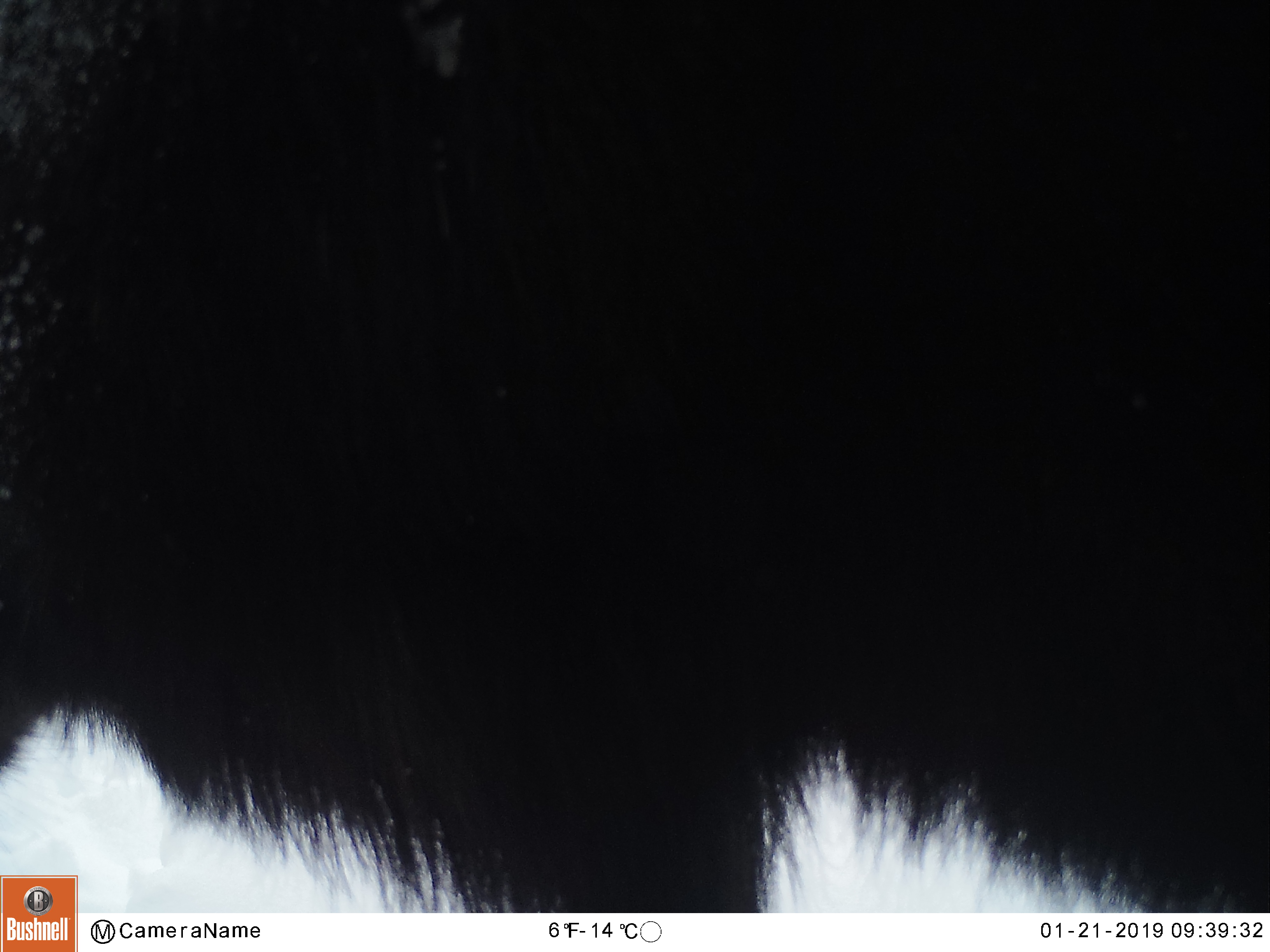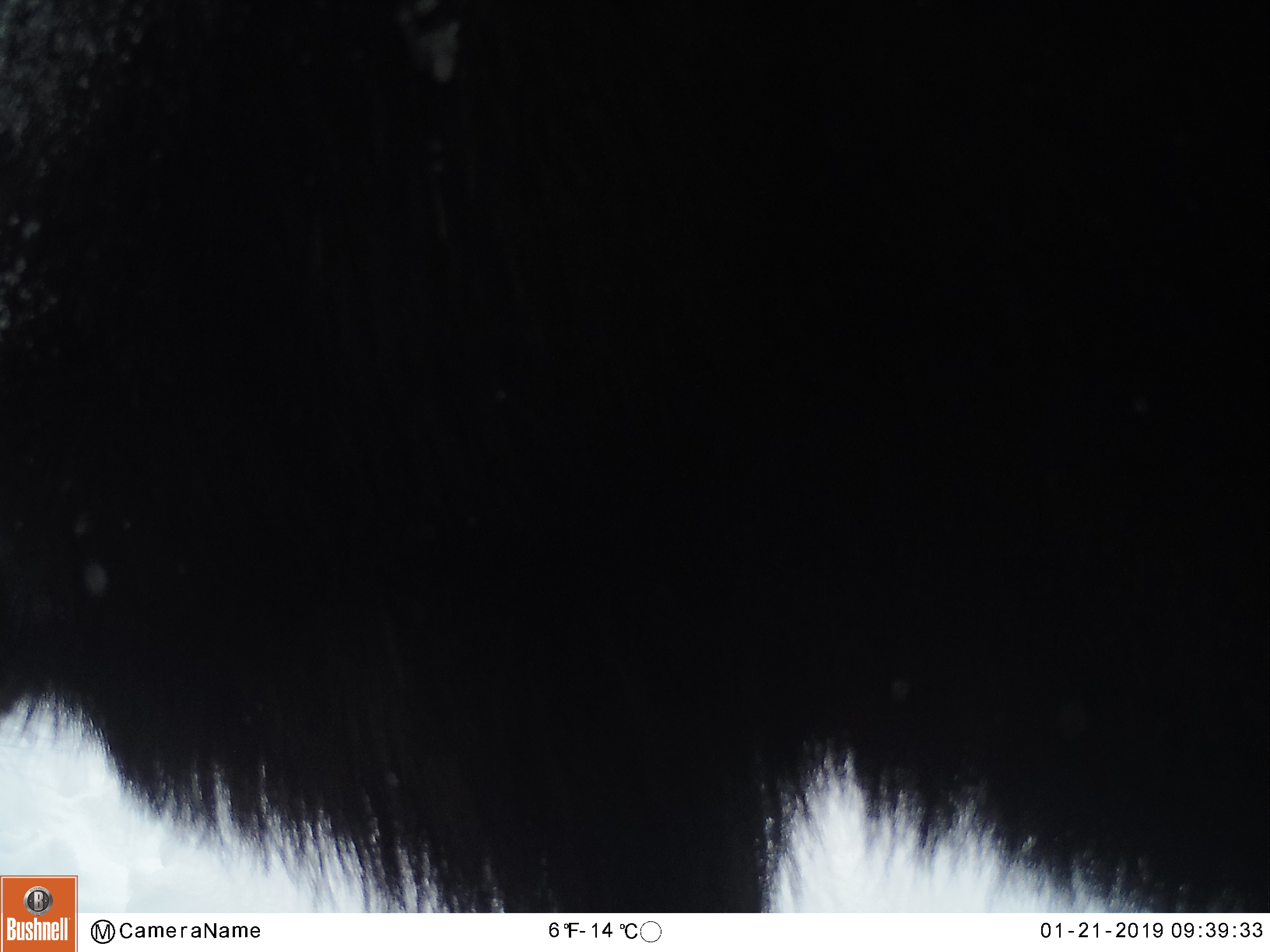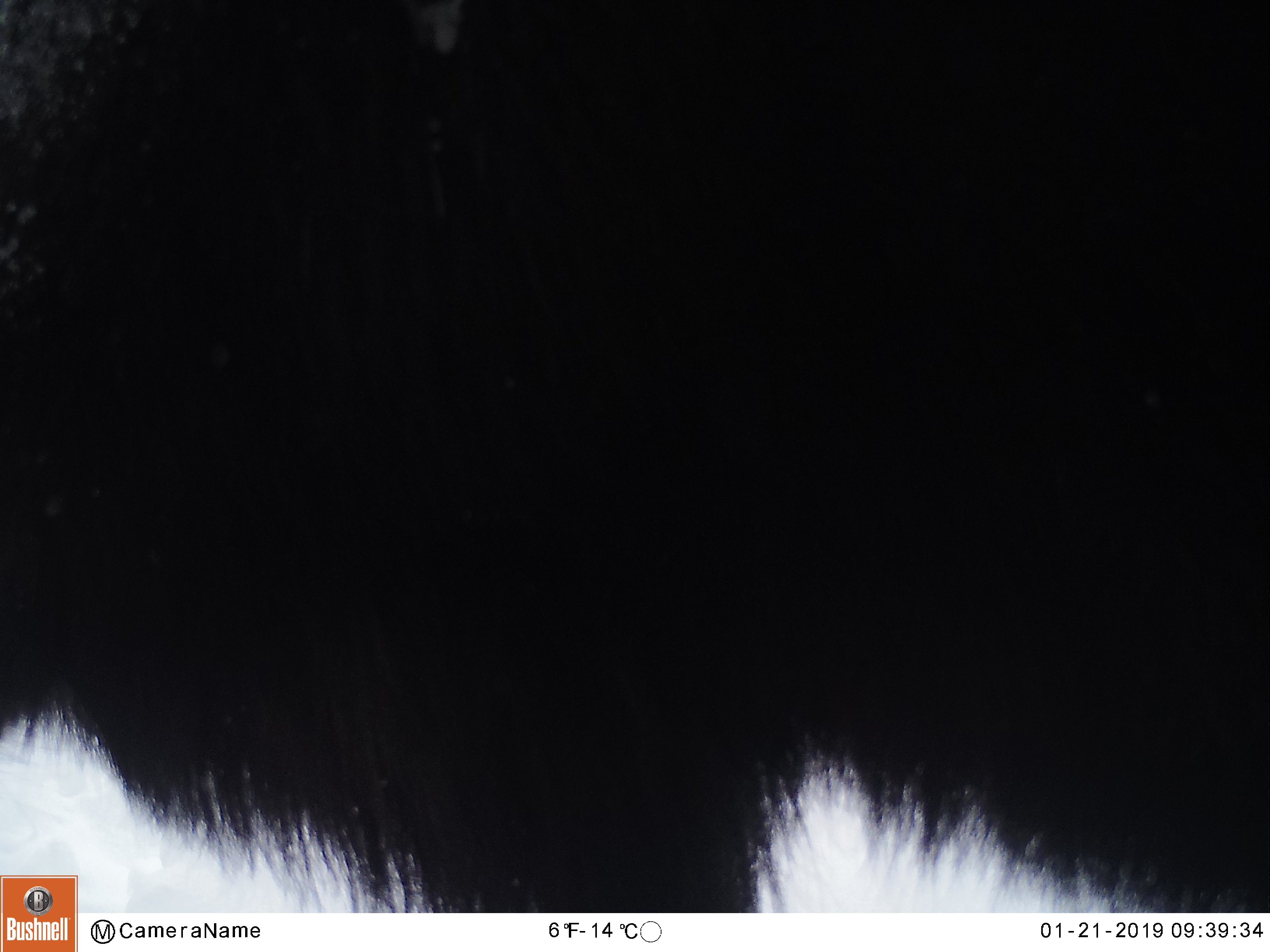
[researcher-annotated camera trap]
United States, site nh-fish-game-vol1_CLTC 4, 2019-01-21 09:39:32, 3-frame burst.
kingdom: Animalia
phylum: Chordata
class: Mammalia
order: Artiodactyla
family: Cervidae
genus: Alces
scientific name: Alces alces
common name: moose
Moose (Alces alces).